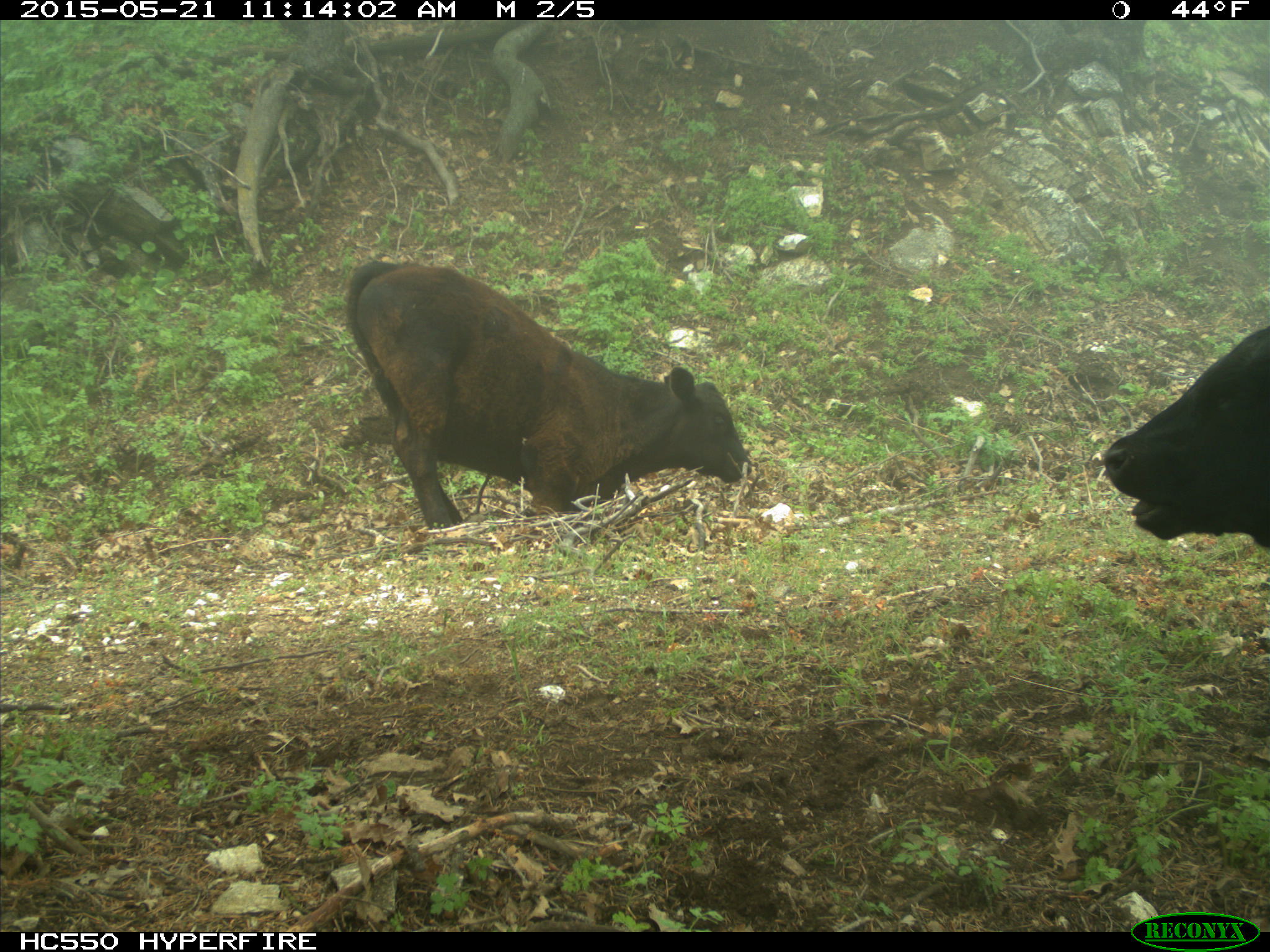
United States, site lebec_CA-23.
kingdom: Animalia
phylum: Chordata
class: Mammalia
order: Artiodactyla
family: Bovidae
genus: Bos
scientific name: Bos taurus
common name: domestic cow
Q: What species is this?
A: Bos taurus (domestic cow).